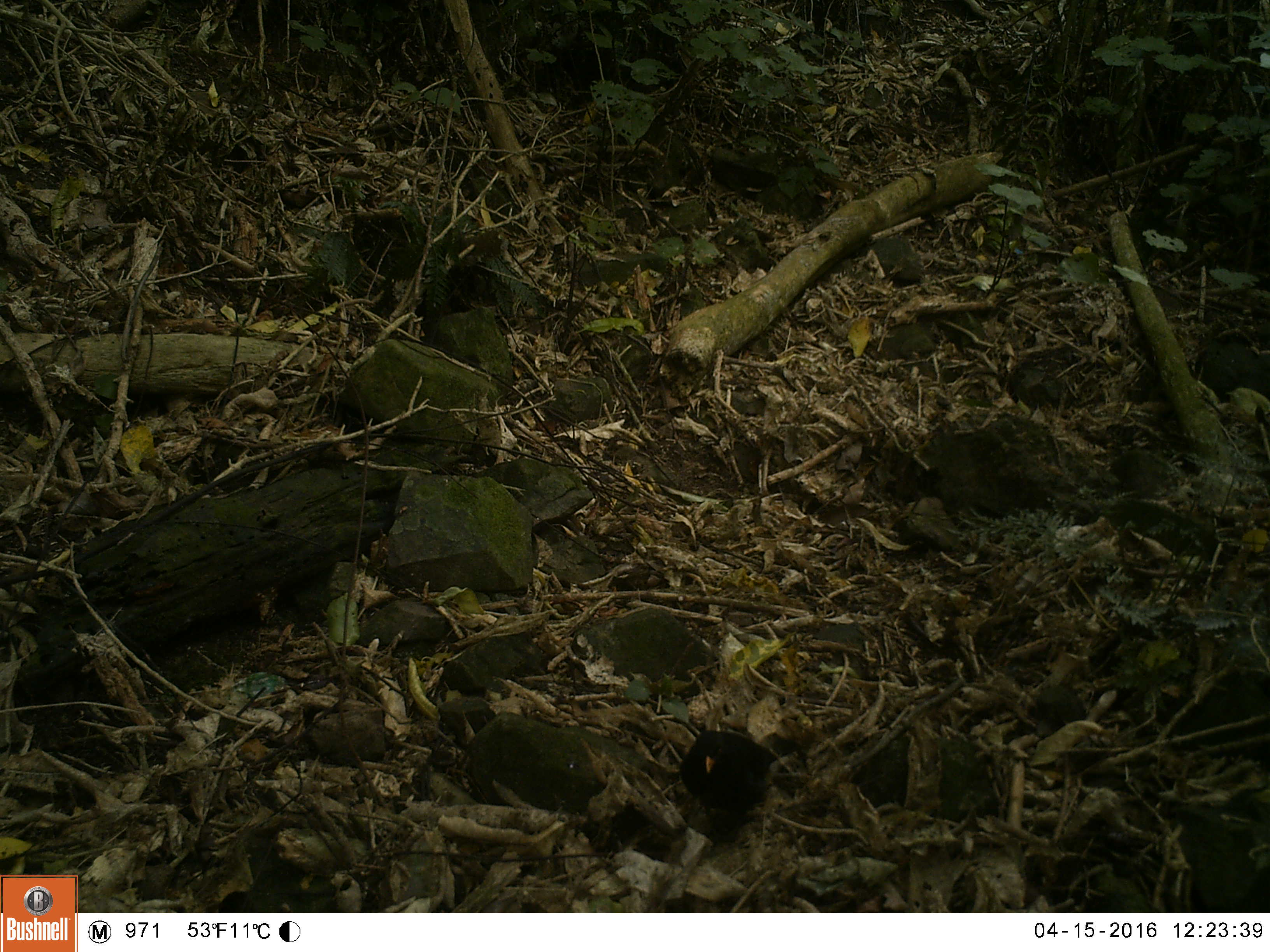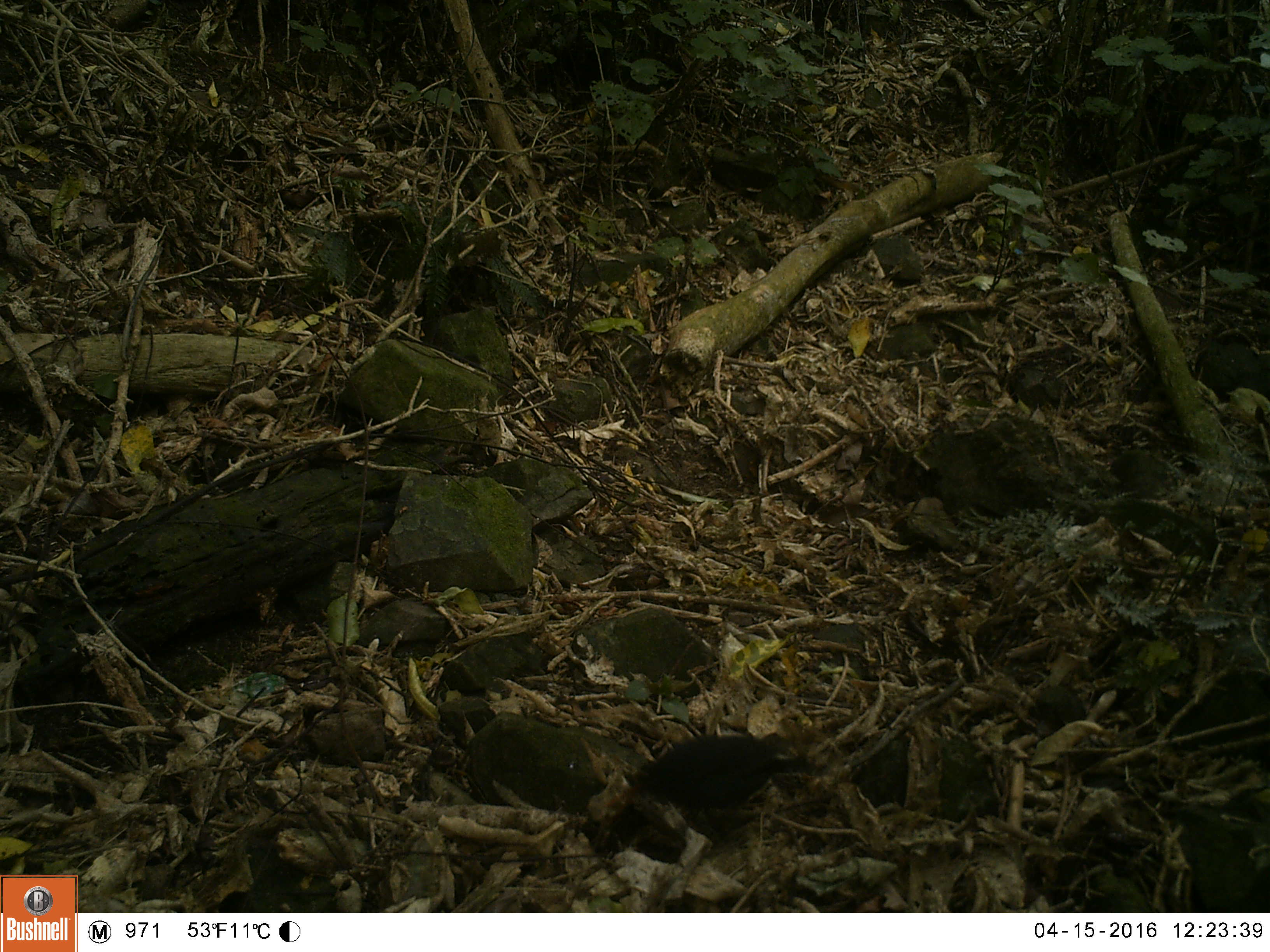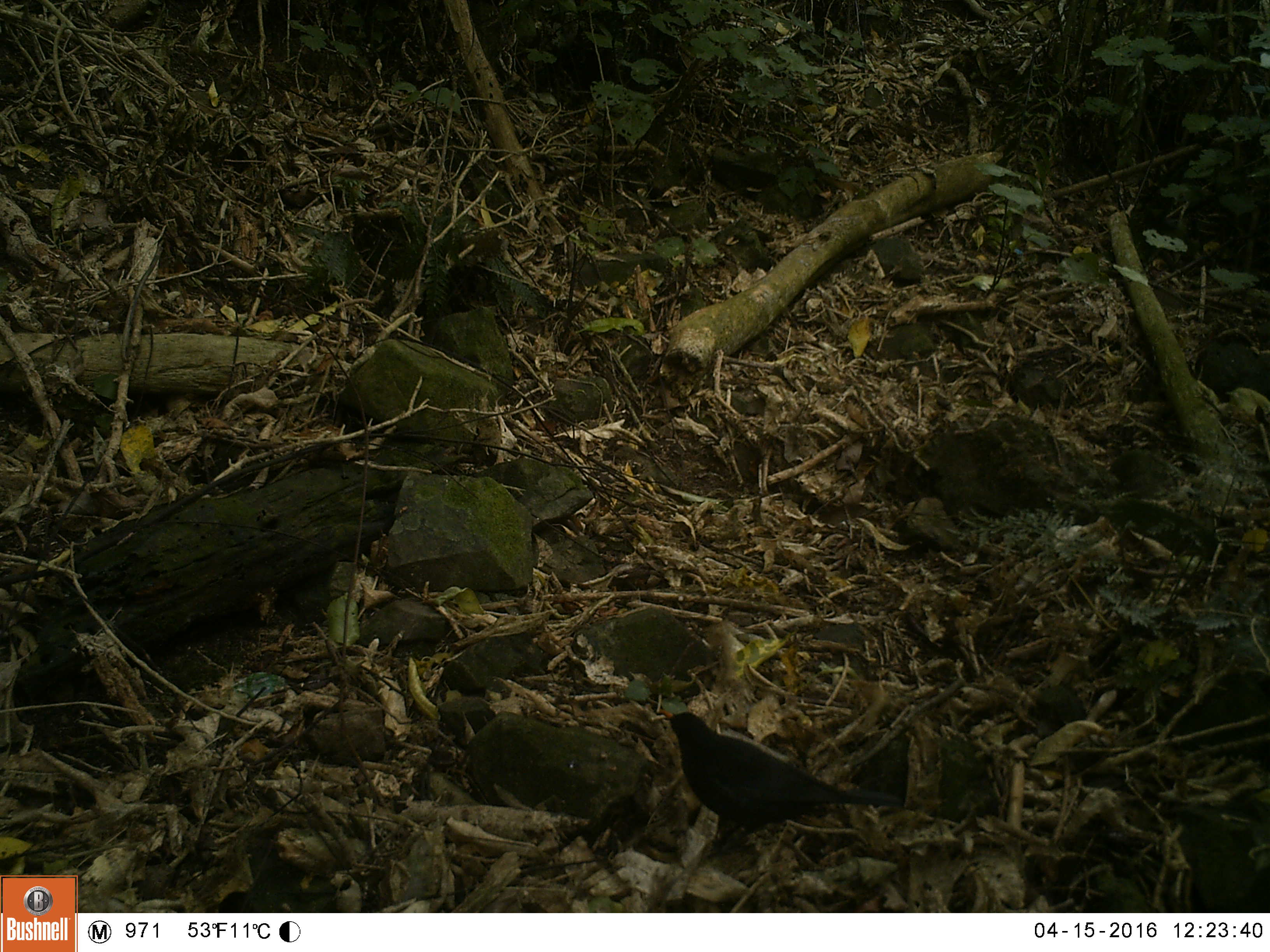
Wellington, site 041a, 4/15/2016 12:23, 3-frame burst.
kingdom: Animalia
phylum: Chordata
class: Aves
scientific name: Aves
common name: bird